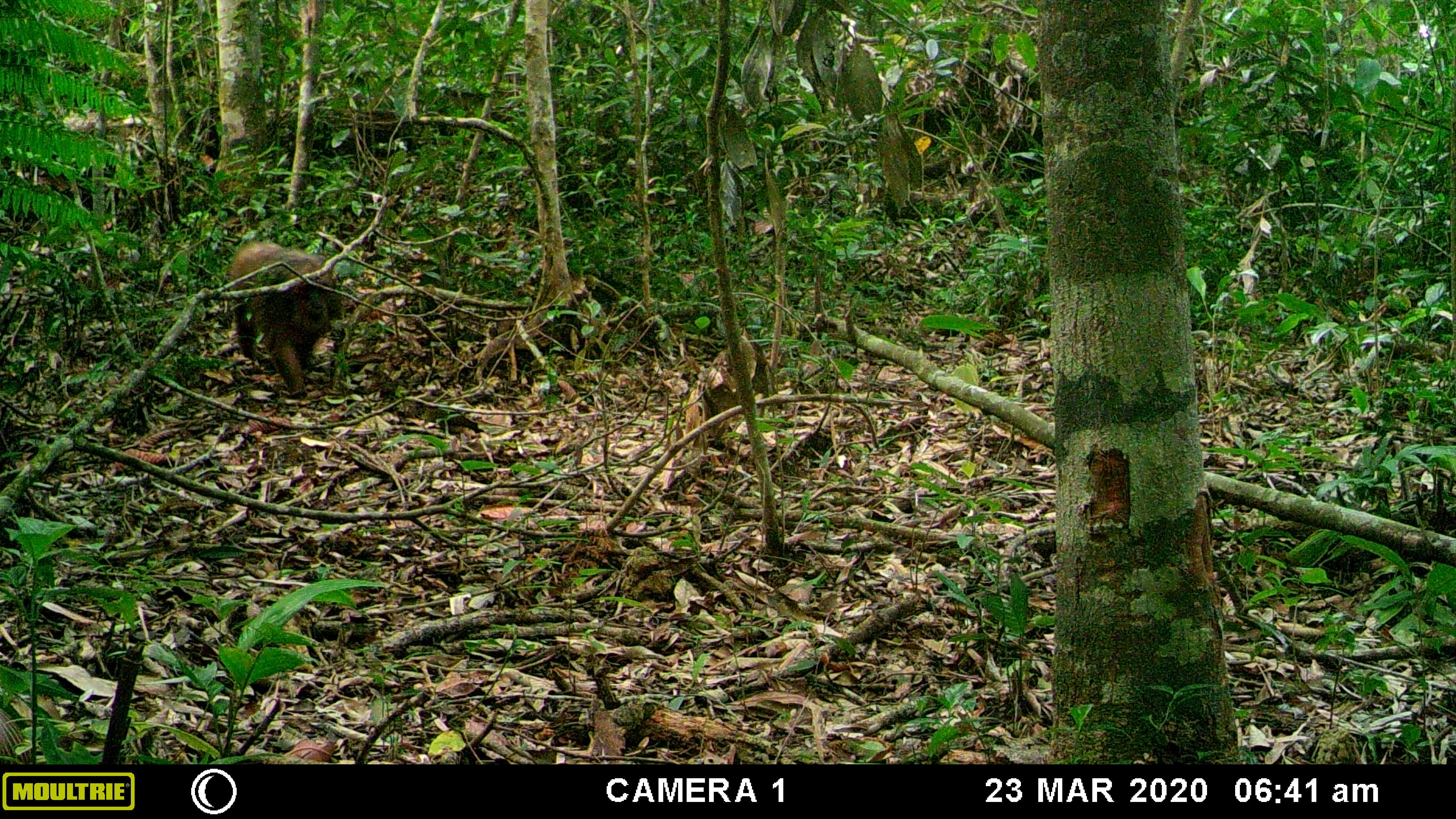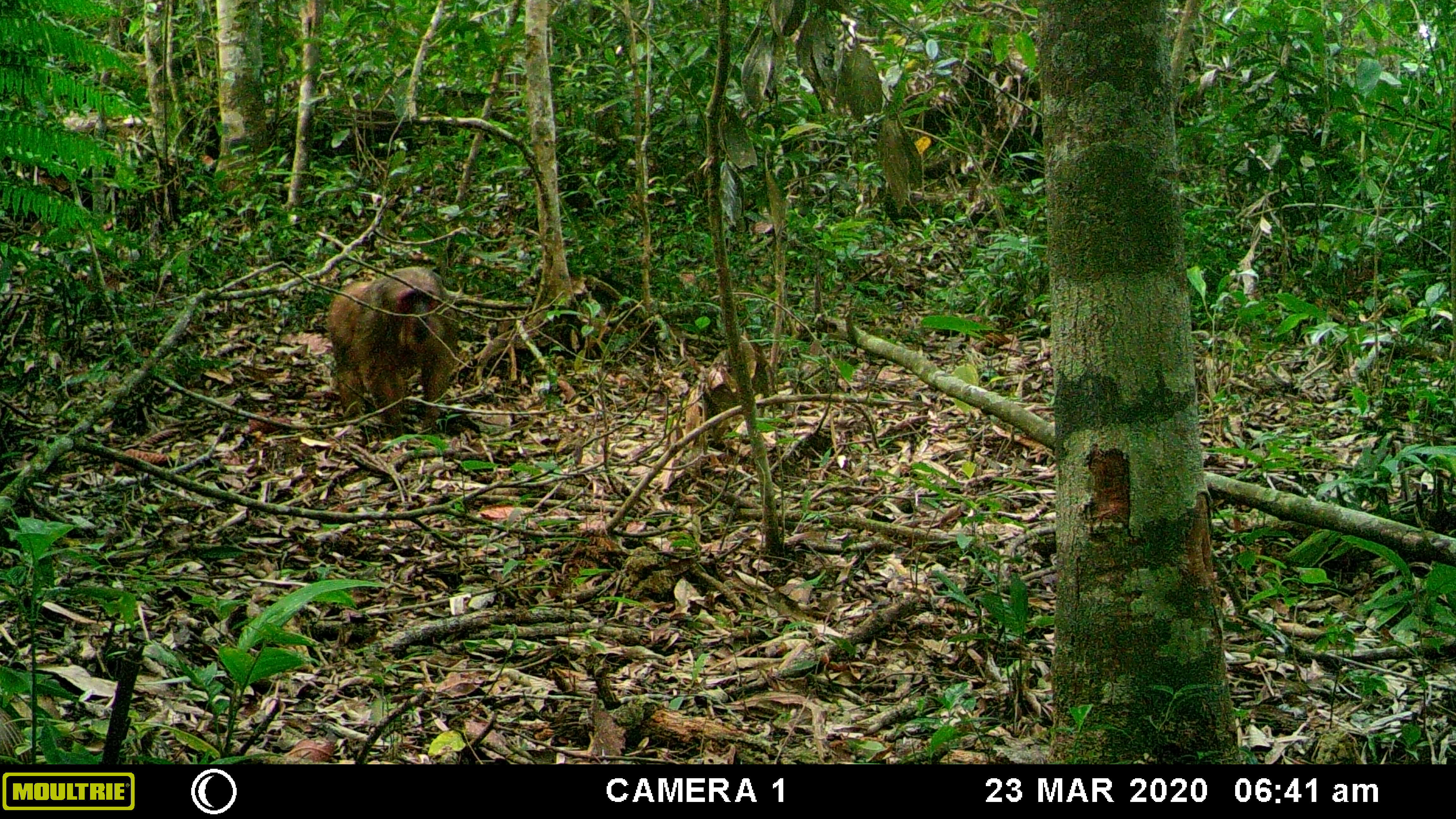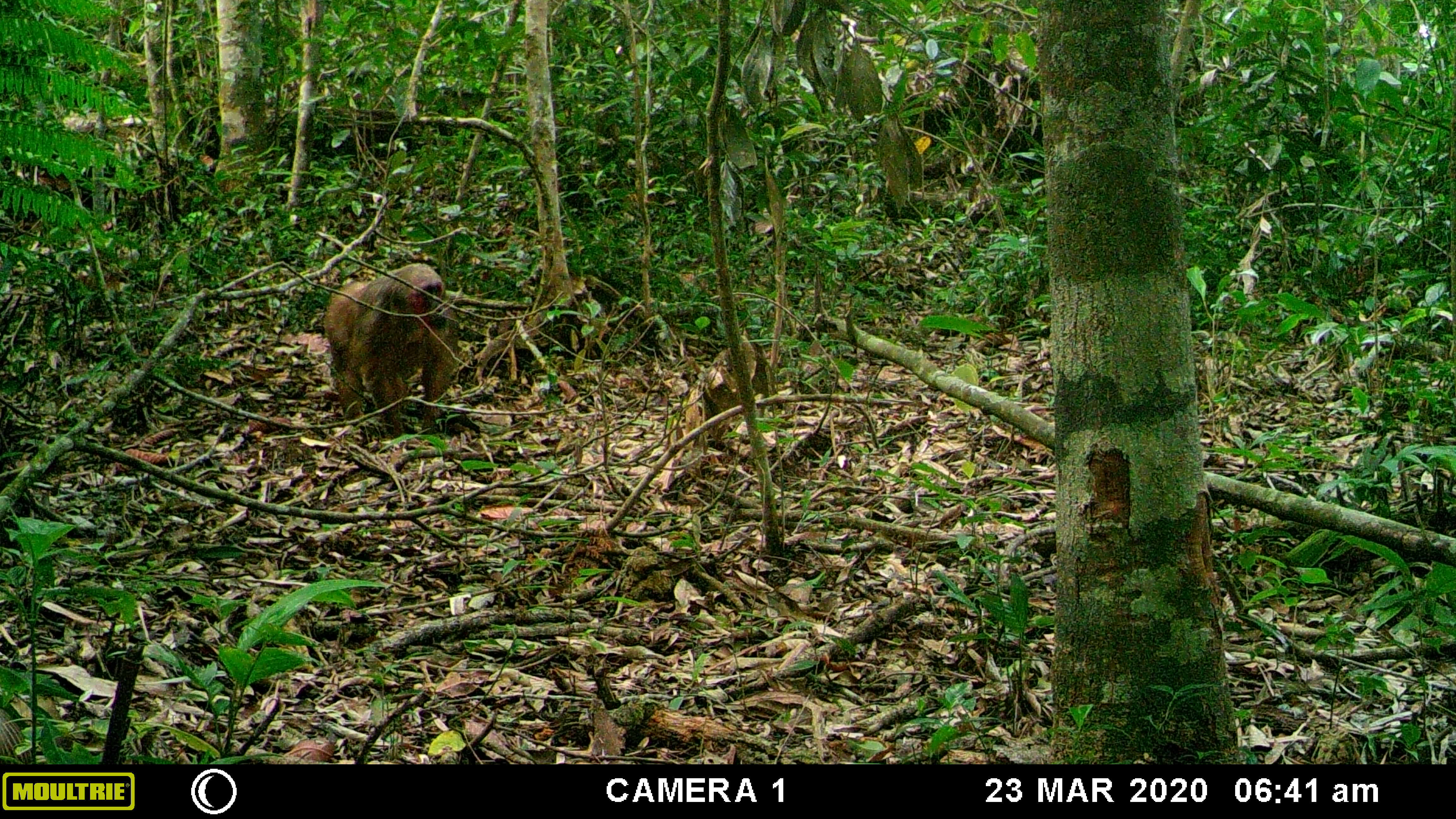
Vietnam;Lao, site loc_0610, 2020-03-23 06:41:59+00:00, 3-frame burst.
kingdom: Animalia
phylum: Chordata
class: Mammalia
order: Primates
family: Cercopithecidae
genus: Macaca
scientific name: Macaca arctoides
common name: stump-tailed macaque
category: stump tailed macaque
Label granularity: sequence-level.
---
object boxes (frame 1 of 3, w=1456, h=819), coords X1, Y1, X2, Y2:
stump tailed macaque: 225, 238, 346, 400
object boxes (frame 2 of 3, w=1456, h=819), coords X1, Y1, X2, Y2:
stump tailed macaque: 327, 264, 453, 440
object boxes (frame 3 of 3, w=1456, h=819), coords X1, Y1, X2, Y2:
stump tailed macaque: 322, 262, 455, 439